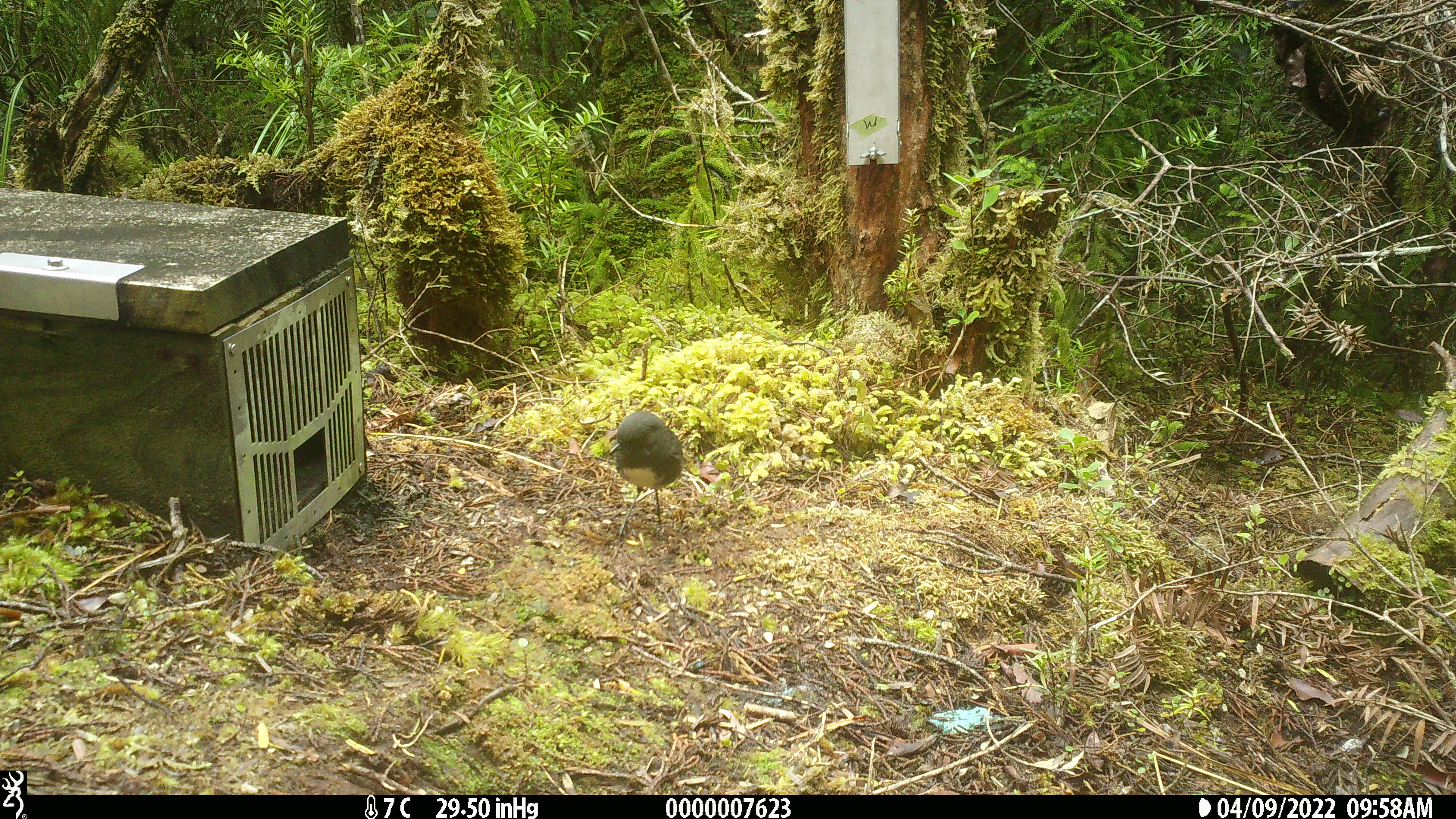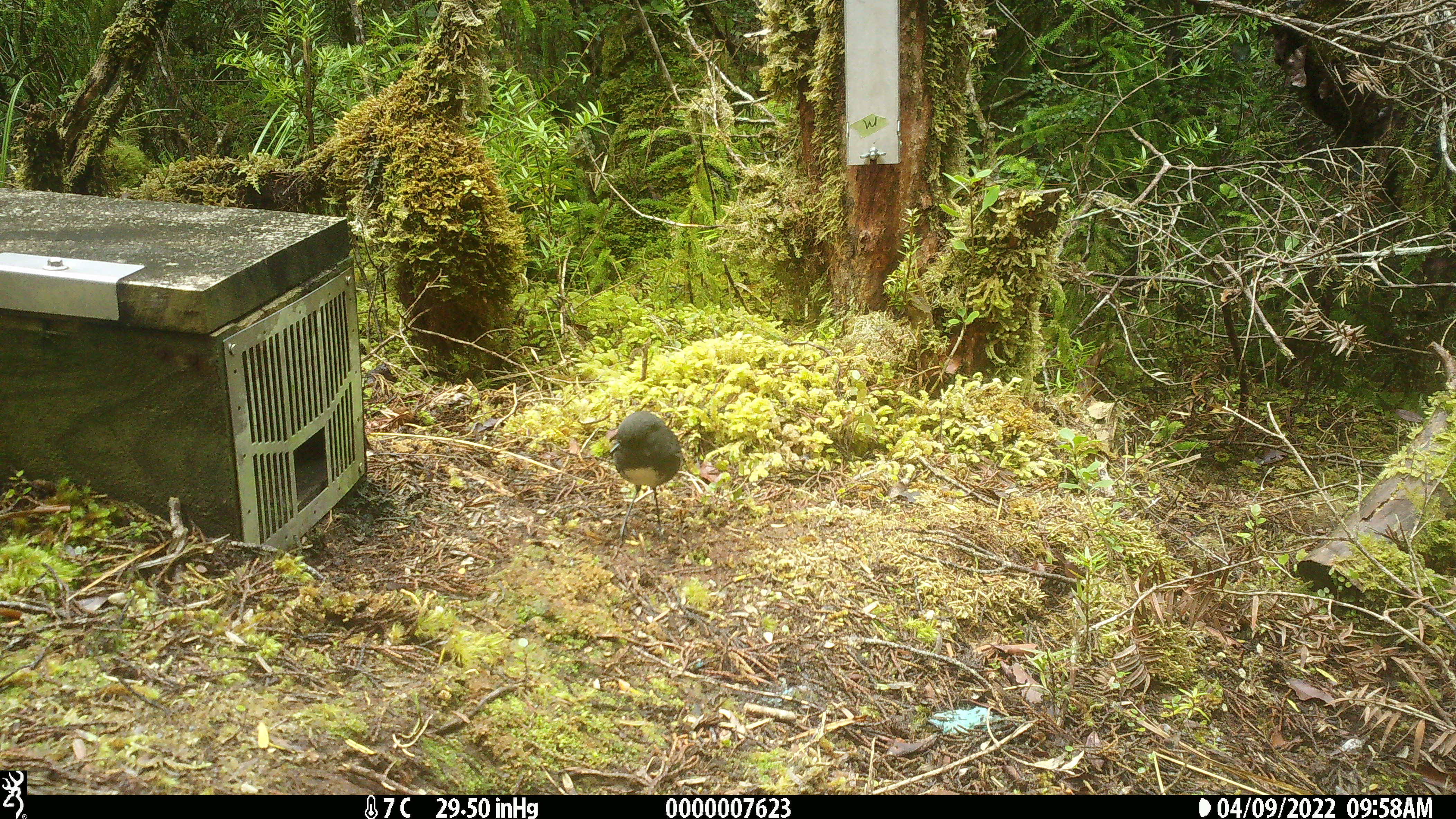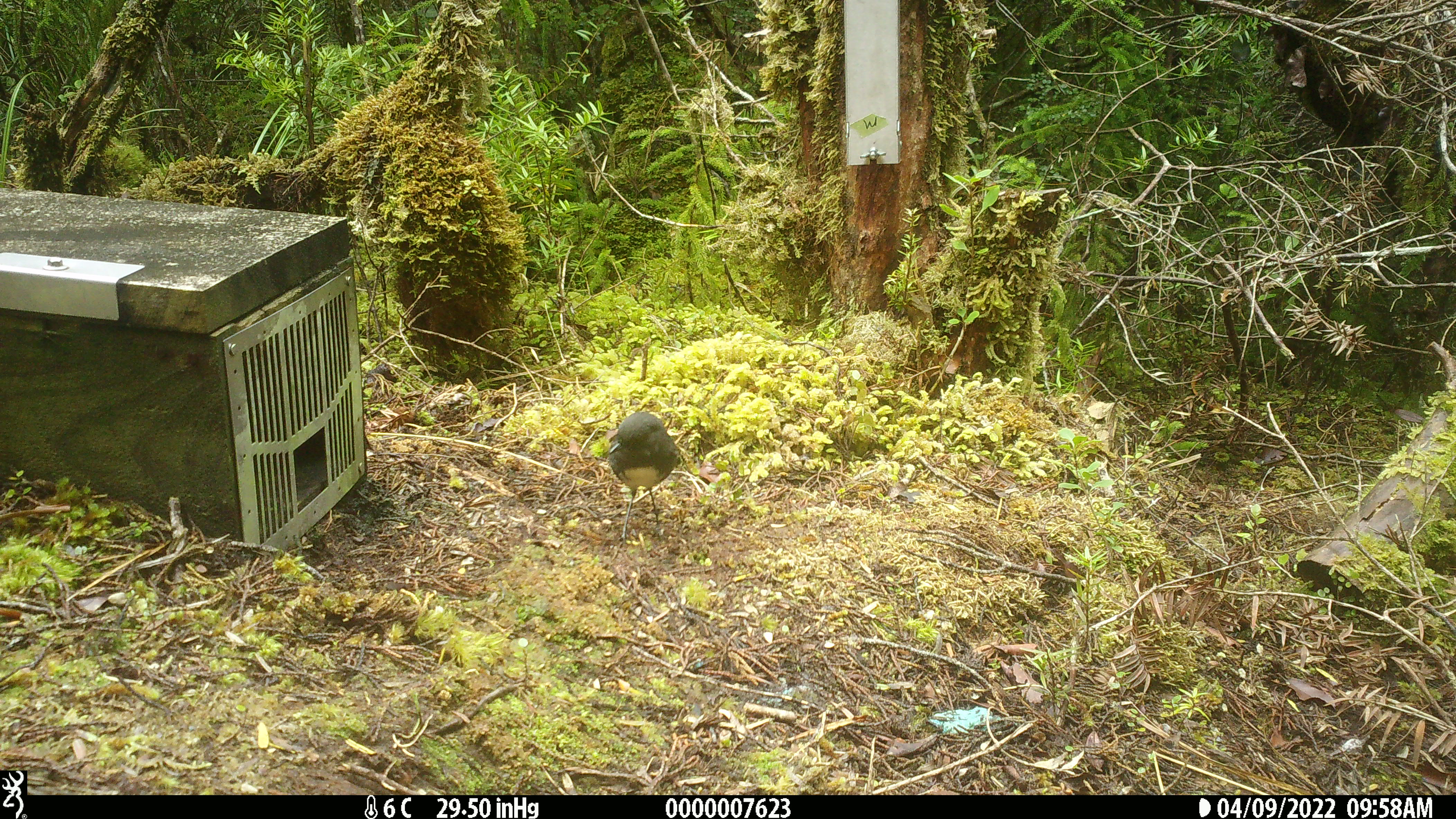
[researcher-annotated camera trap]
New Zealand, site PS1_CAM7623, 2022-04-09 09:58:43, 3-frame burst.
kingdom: Animalia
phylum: Chordata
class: Aves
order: Passeriformes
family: Petroicidae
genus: Petroica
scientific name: Petroica australis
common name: new zealand robin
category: robin